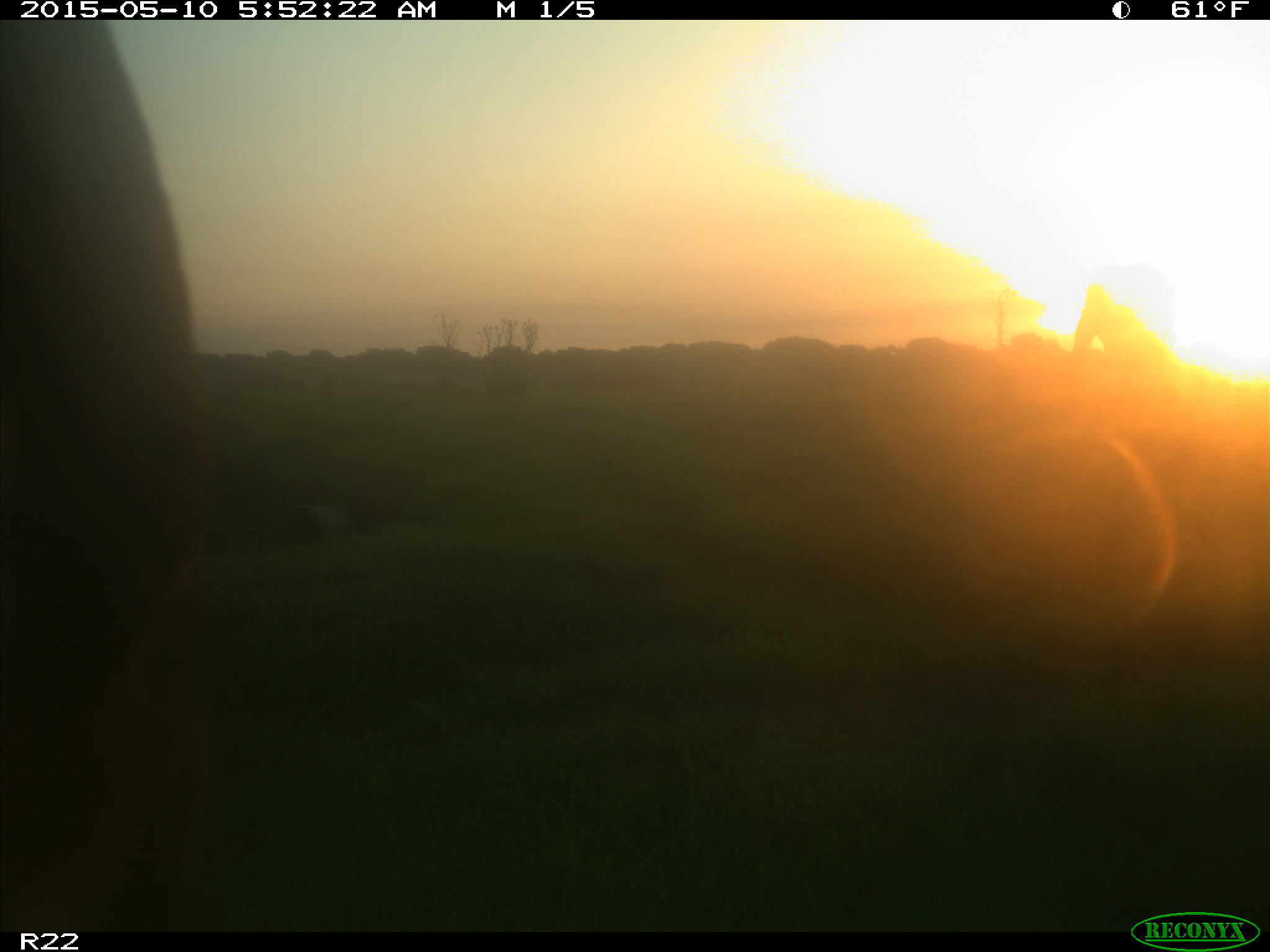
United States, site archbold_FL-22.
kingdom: Animalia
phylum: Chordata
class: Mammalia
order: Artiodactyla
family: Bovidae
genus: Bos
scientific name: Bos taurus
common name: domestic cow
Bos taurus (domestic cow).